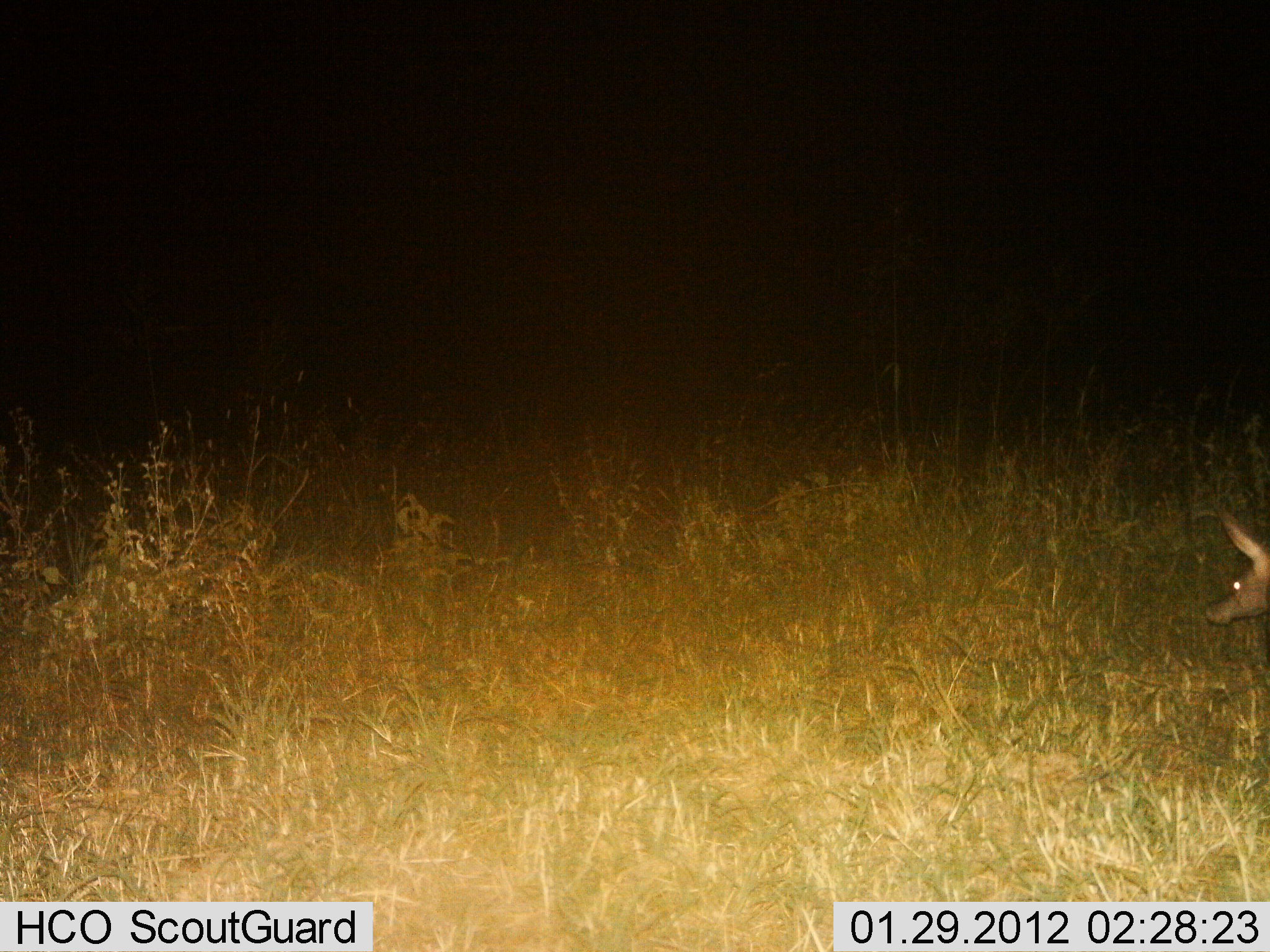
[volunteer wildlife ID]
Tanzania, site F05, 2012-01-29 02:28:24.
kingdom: Animalia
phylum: Chordata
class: Mammalia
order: Tubulidentata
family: Orycteropodidae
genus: Orycteropus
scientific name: Orycteropus afer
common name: aardvark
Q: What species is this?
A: Aardvark (Orycteropus afer).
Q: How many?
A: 1.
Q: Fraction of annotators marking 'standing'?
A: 45%.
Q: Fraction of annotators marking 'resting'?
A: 5%.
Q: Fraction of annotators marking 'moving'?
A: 45%.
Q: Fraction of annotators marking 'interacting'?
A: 0%.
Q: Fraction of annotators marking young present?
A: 0%.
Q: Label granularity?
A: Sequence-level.